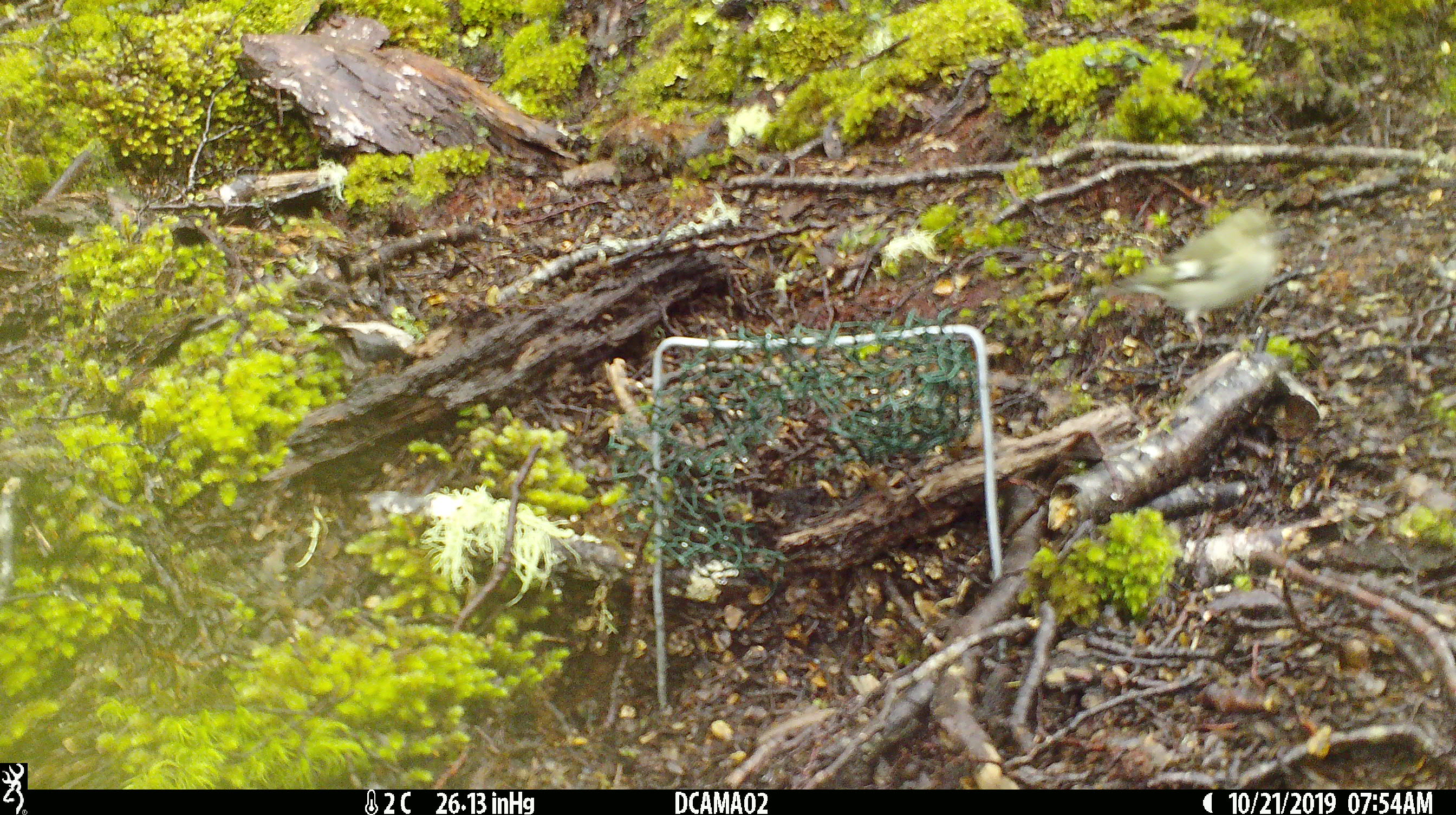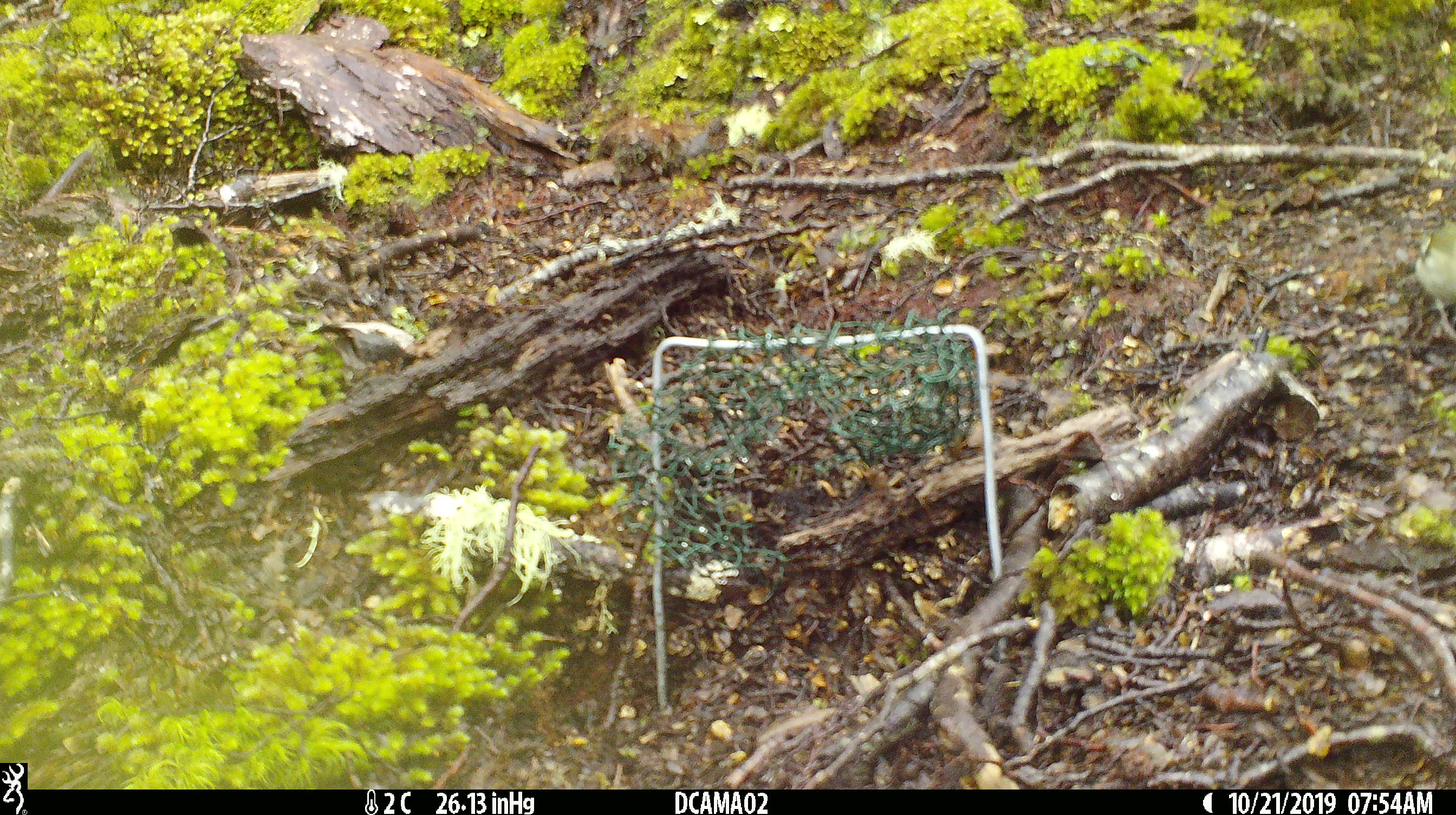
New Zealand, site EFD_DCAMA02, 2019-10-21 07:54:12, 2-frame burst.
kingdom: Animalia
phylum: Chordata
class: Aves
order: Passeriformes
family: Fringillidae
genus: Chloris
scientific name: Chloris chloris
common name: greenfinch